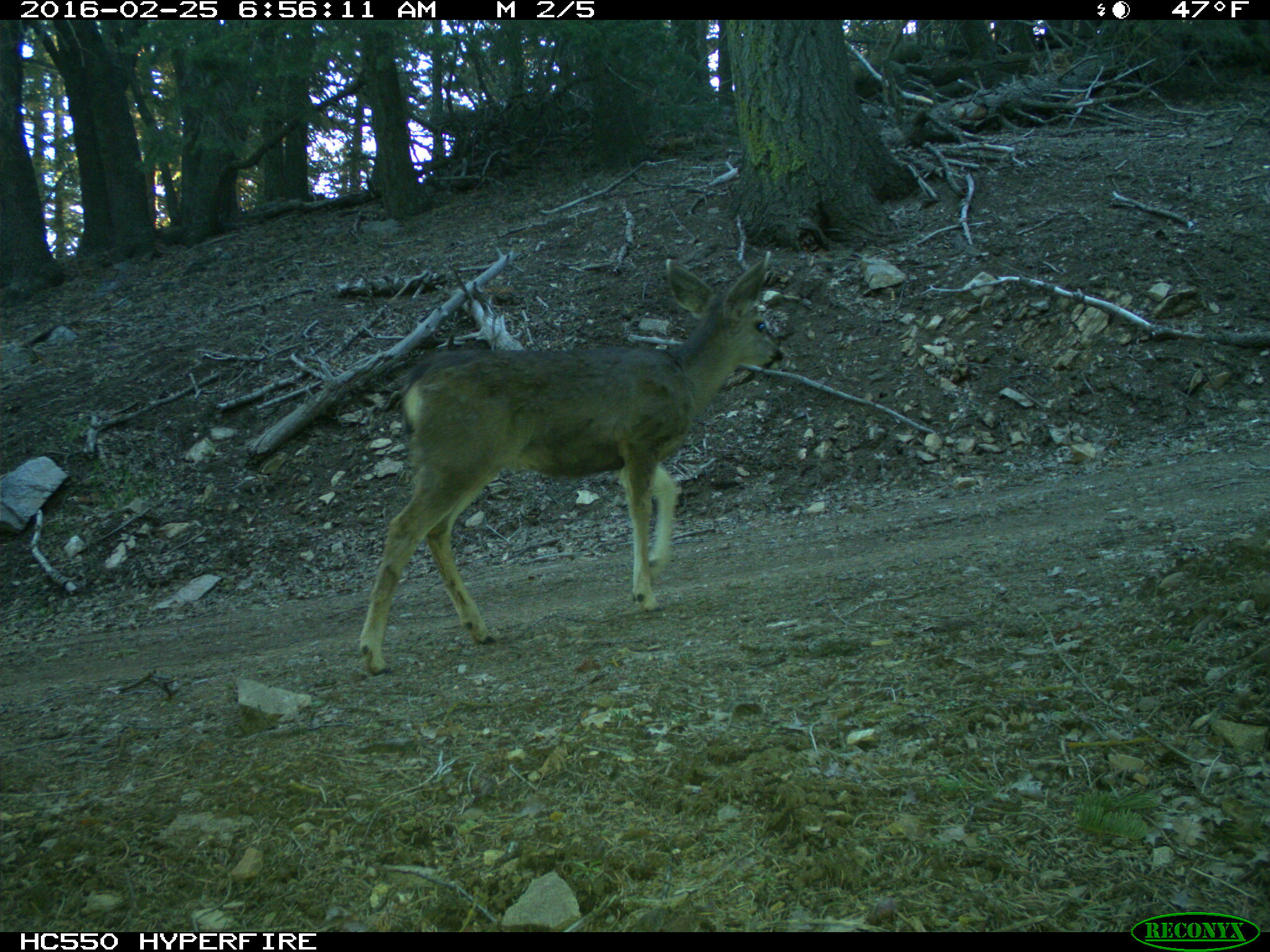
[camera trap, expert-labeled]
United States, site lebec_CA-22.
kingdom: Animalia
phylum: Chordata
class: Mammalia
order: Artiodactyla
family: Cervidae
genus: Odocoileus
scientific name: Odocoileus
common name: deer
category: unidentified deer